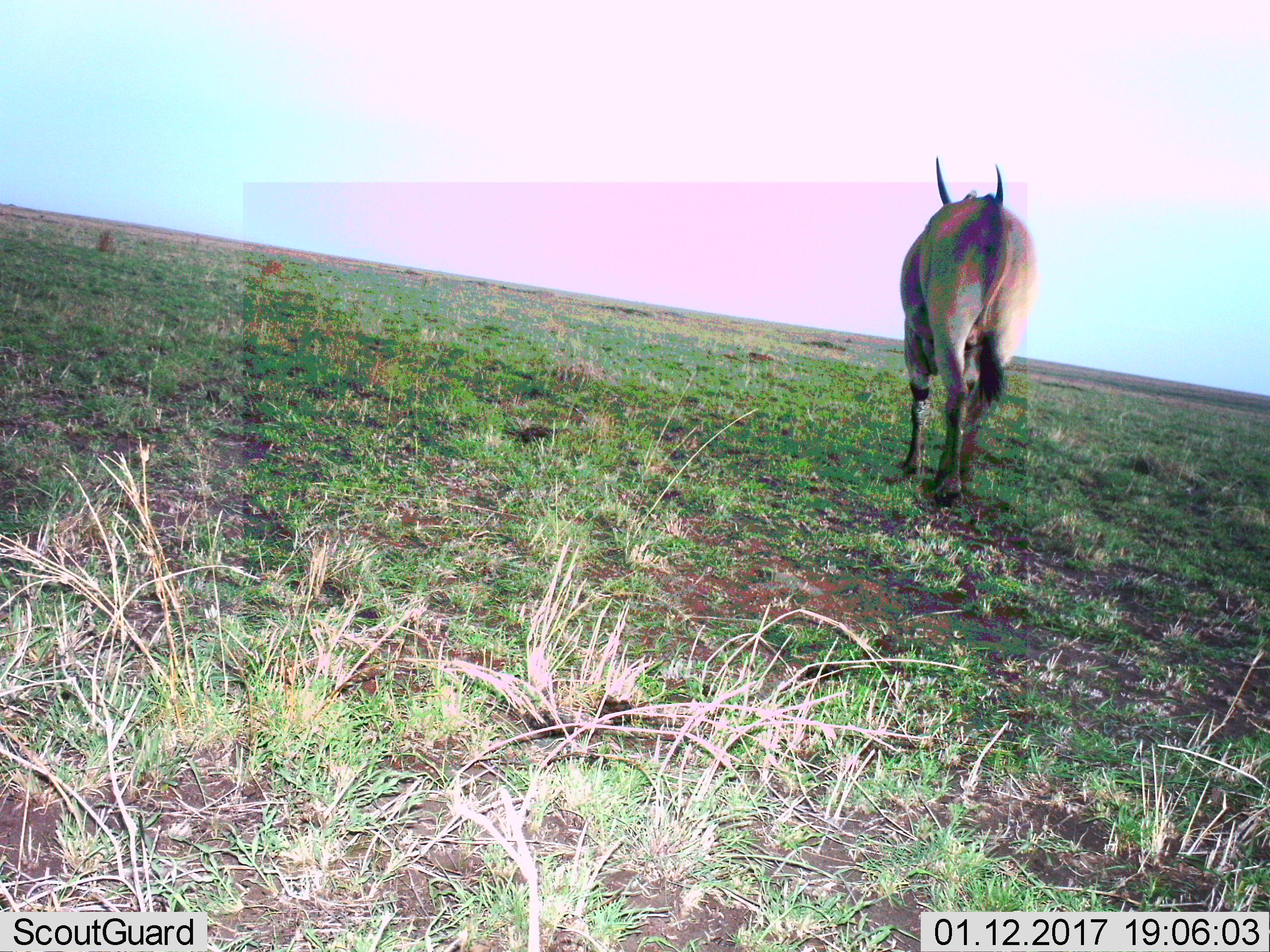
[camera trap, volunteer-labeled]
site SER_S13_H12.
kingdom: Animalia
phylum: Chordata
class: Mammalia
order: Artiodactyla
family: Bovidae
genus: Tragelaphus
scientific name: Tragelaphus oryx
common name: eland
Eland (Tragelaphus oryx), count 1. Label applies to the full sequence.